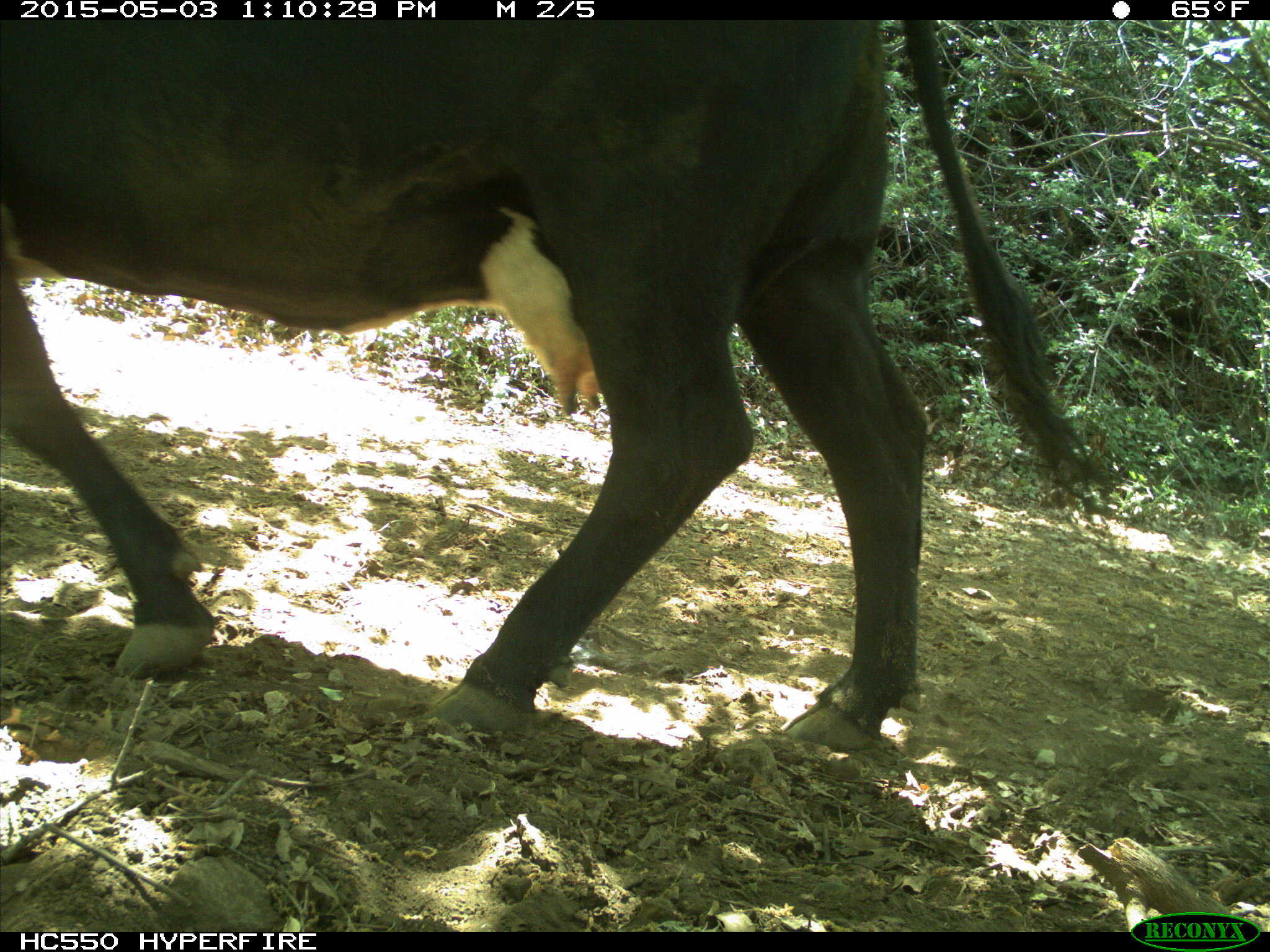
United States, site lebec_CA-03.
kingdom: Animalia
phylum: Chordata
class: Mammalia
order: Artiodactyla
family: Bovidae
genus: Bos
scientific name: Bos taurus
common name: domestic cow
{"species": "Bos taurus (domestic cow)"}